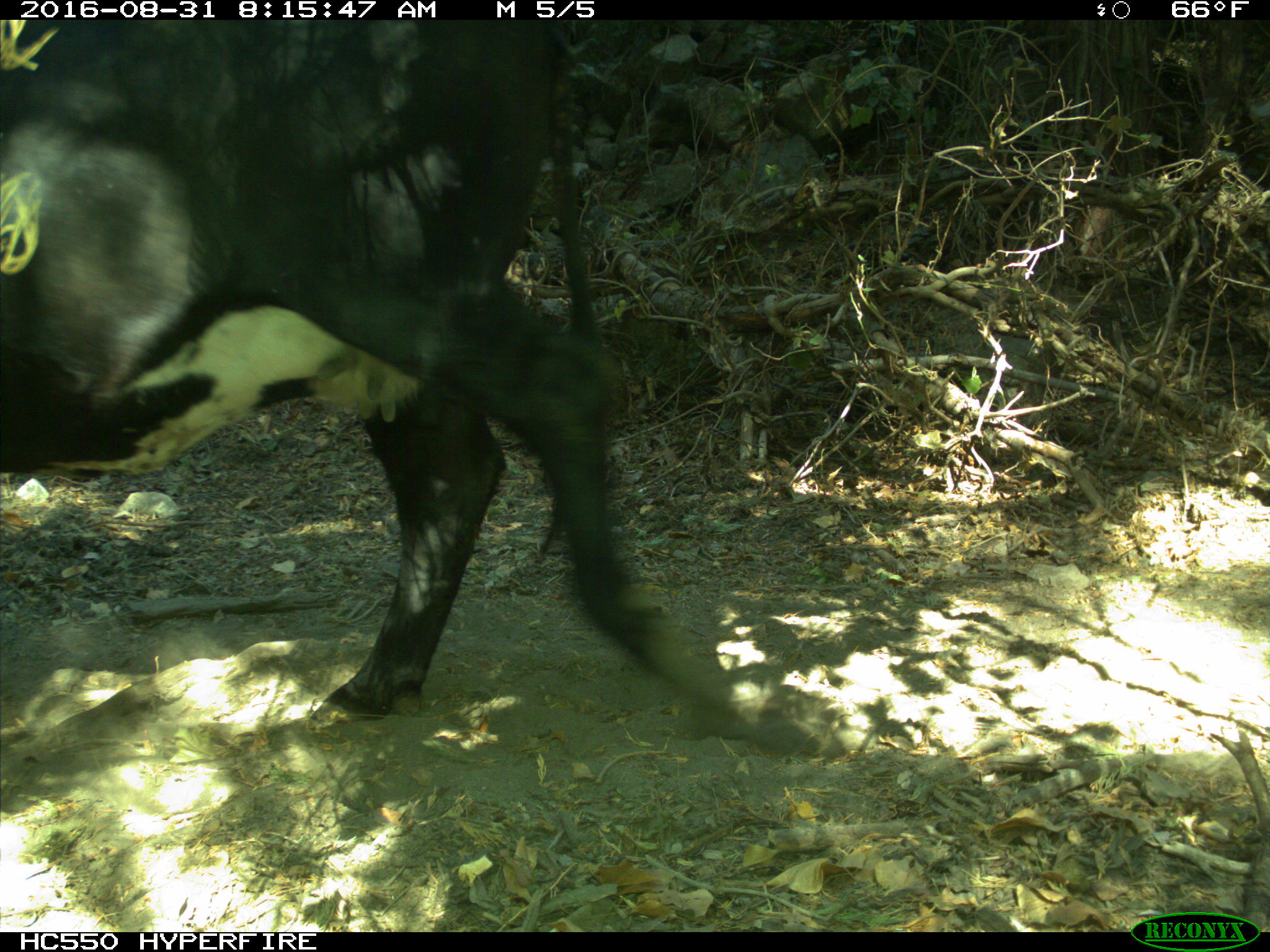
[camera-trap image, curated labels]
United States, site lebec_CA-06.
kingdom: Animalia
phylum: Chordata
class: Mammalia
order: Artiodactyla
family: Bovidae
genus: Bos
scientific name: Bos taurus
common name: domestic cow